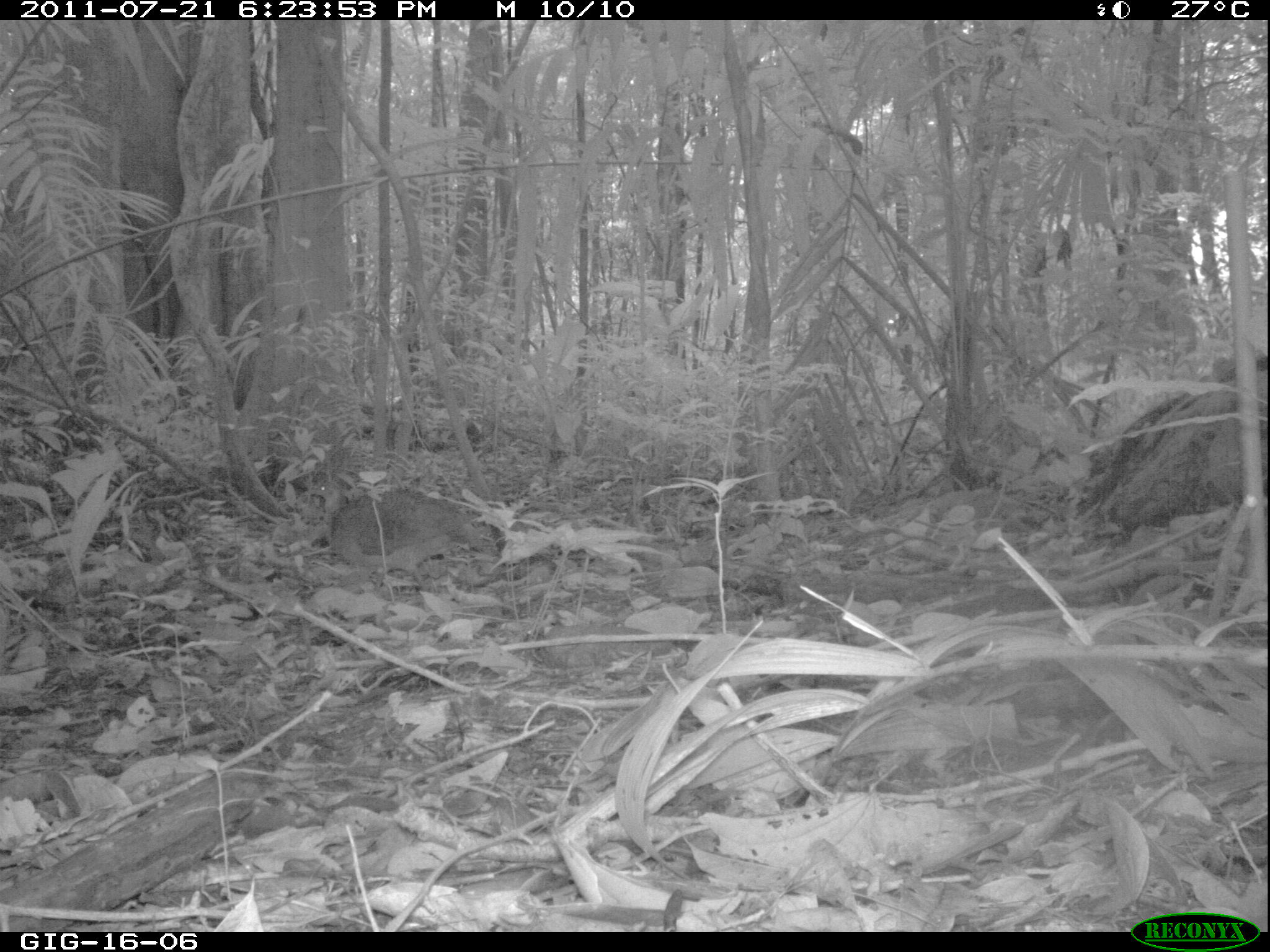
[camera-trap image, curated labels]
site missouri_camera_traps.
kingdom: Animalia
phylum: Chordata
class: Aves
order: Tinamiformes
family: Tinamidae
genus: Tinamus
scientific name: Tinamus major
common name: great tinamou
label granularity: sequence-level